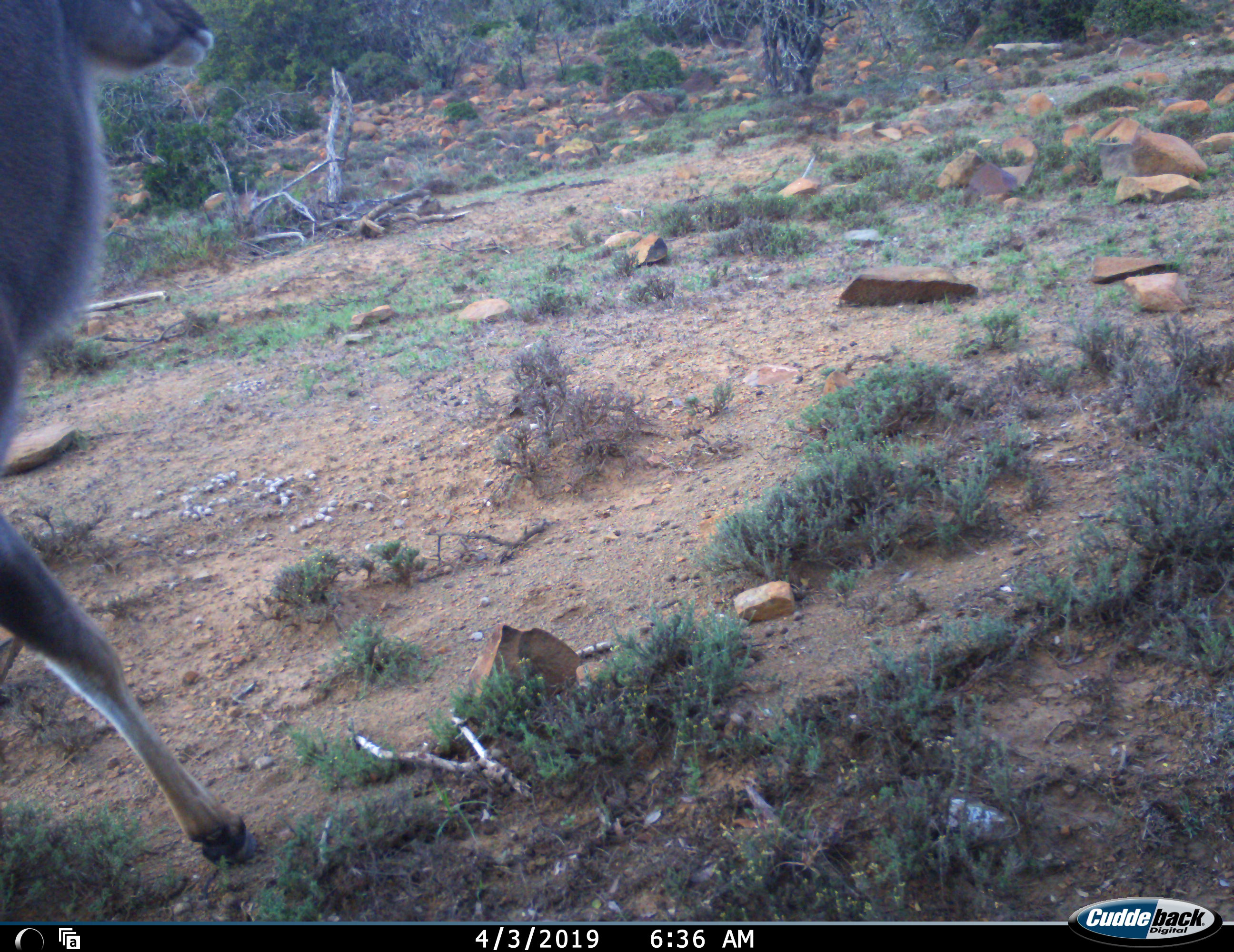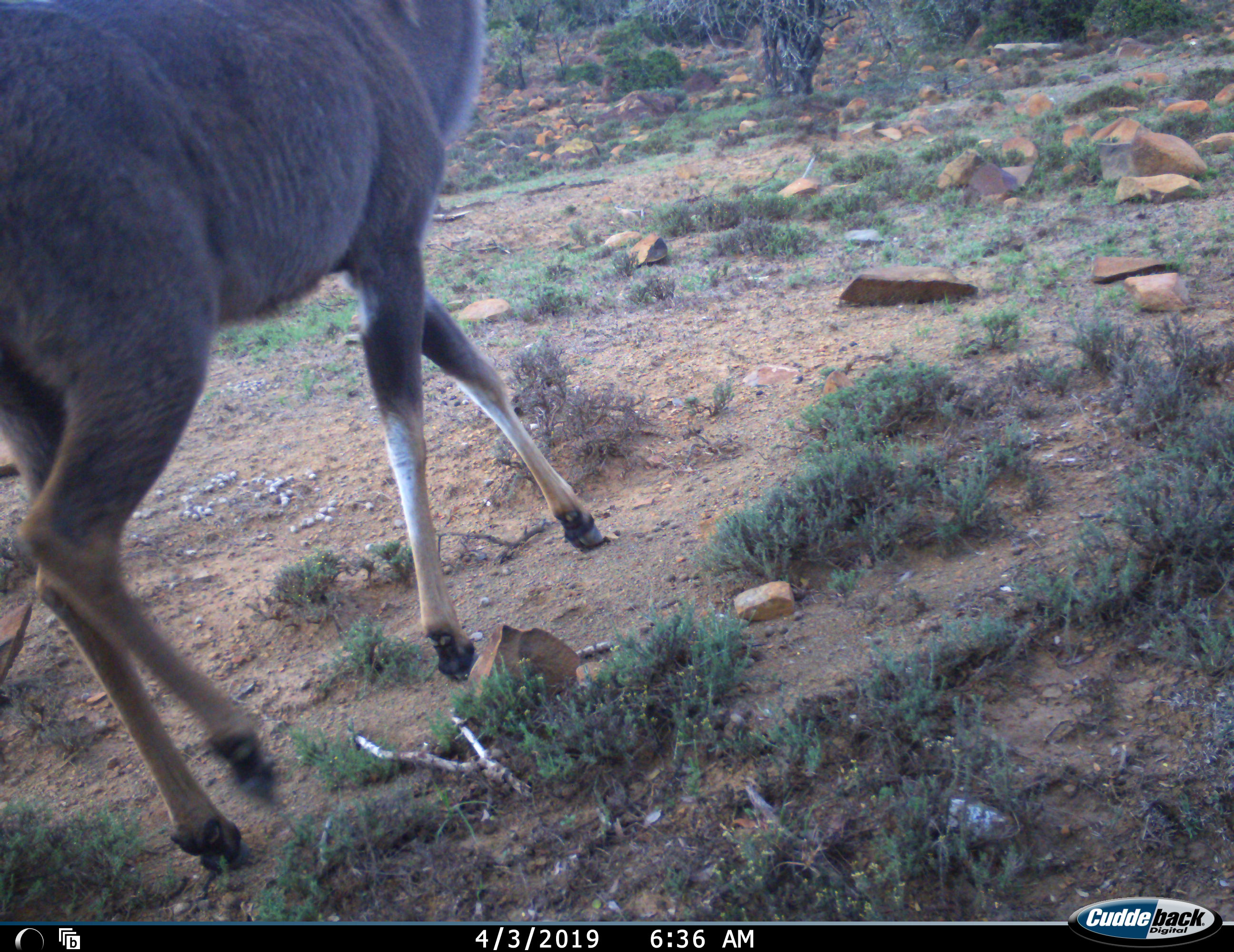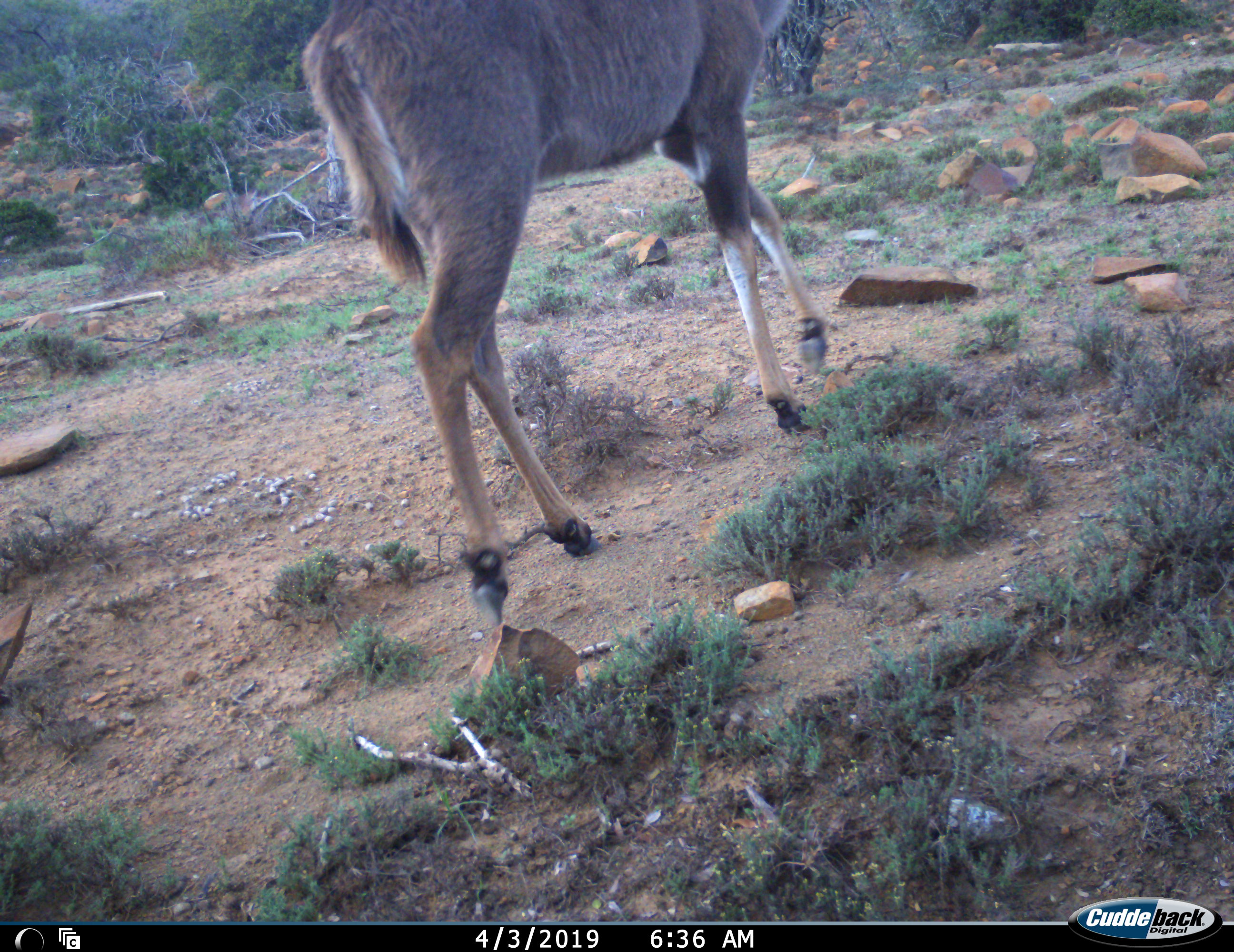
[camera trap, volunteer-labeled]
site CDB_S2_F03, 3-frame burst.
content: unidentified animal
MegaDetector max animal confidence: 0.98